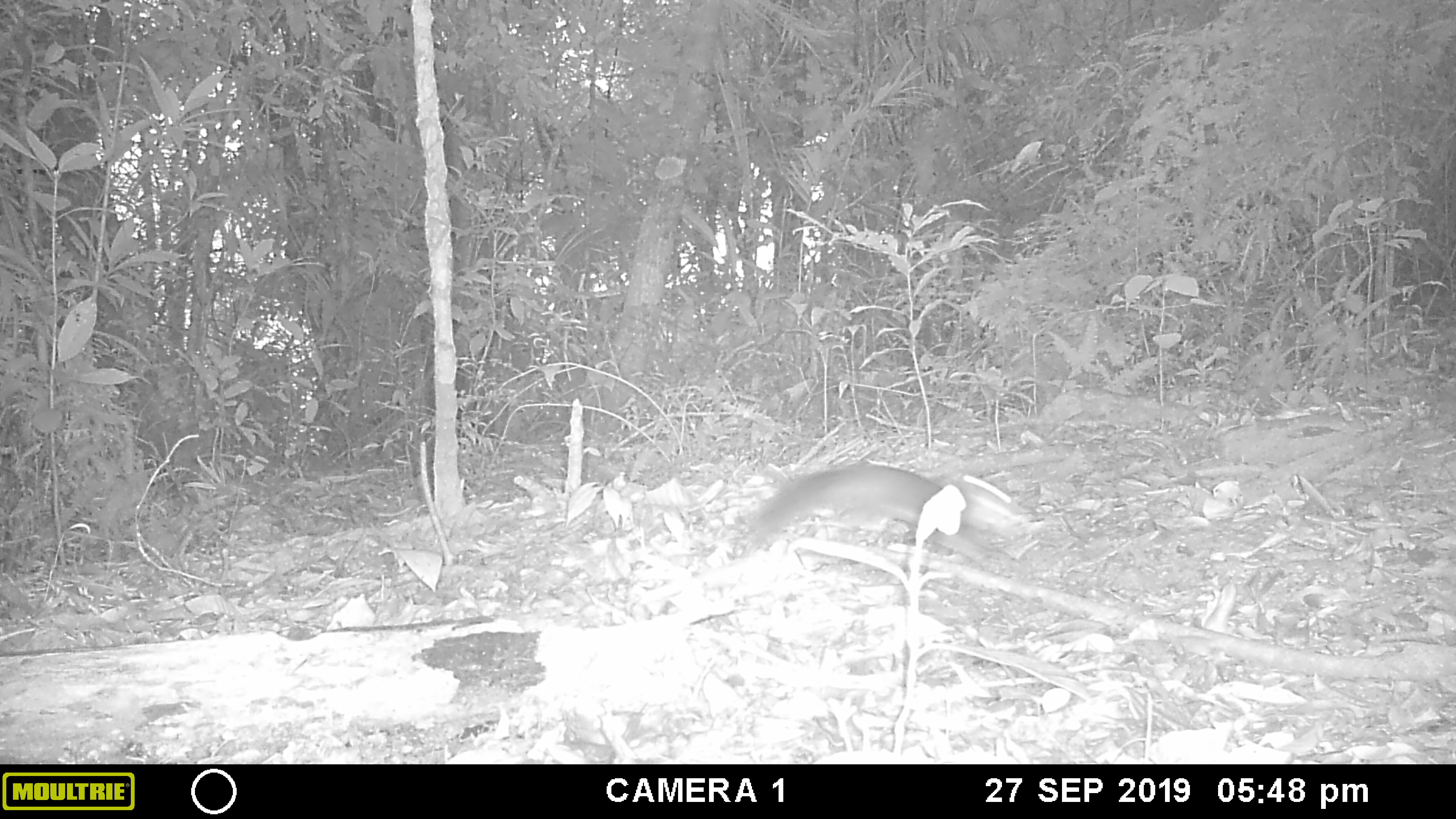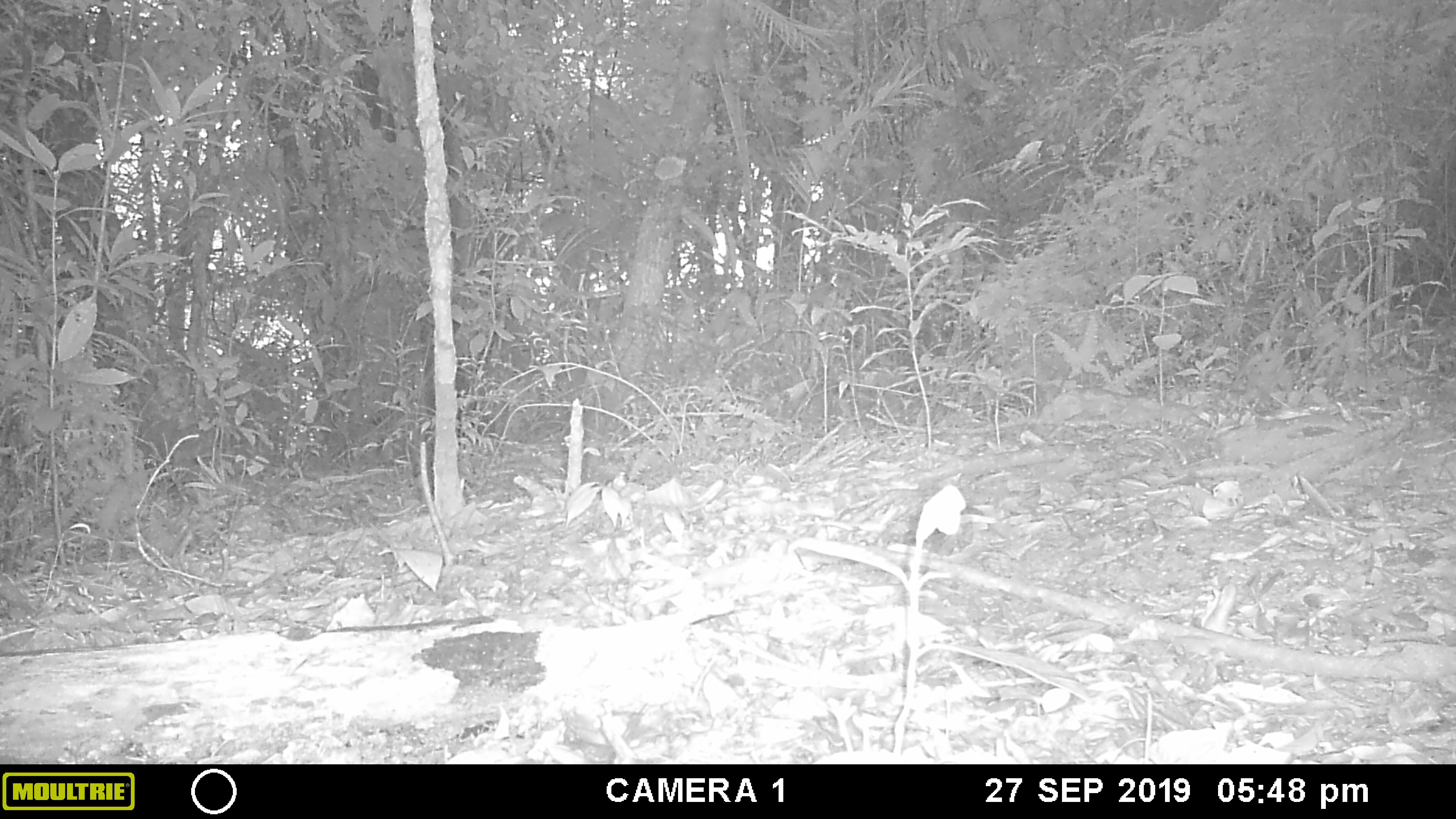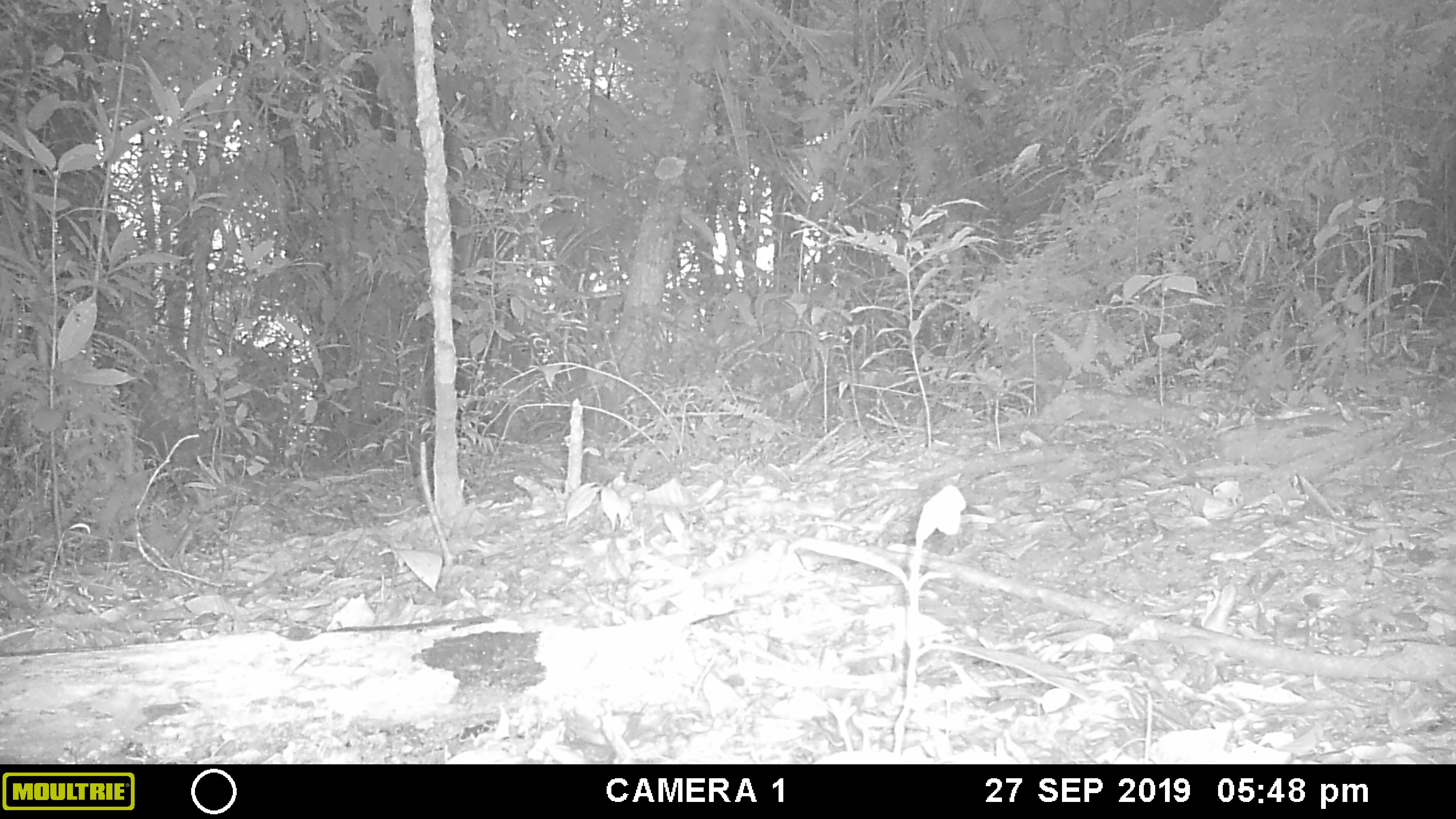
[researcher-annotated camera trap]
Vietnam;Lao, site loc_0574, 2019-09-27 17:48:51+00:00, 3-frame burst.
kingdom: Animalia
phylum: Chordata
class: Mammalia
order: Rodentia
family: Sciuridae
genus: Dremomys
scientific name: Dremomys rufigenis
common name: red-cheeked squirrel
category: red cheeked squirrel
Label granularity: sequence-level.